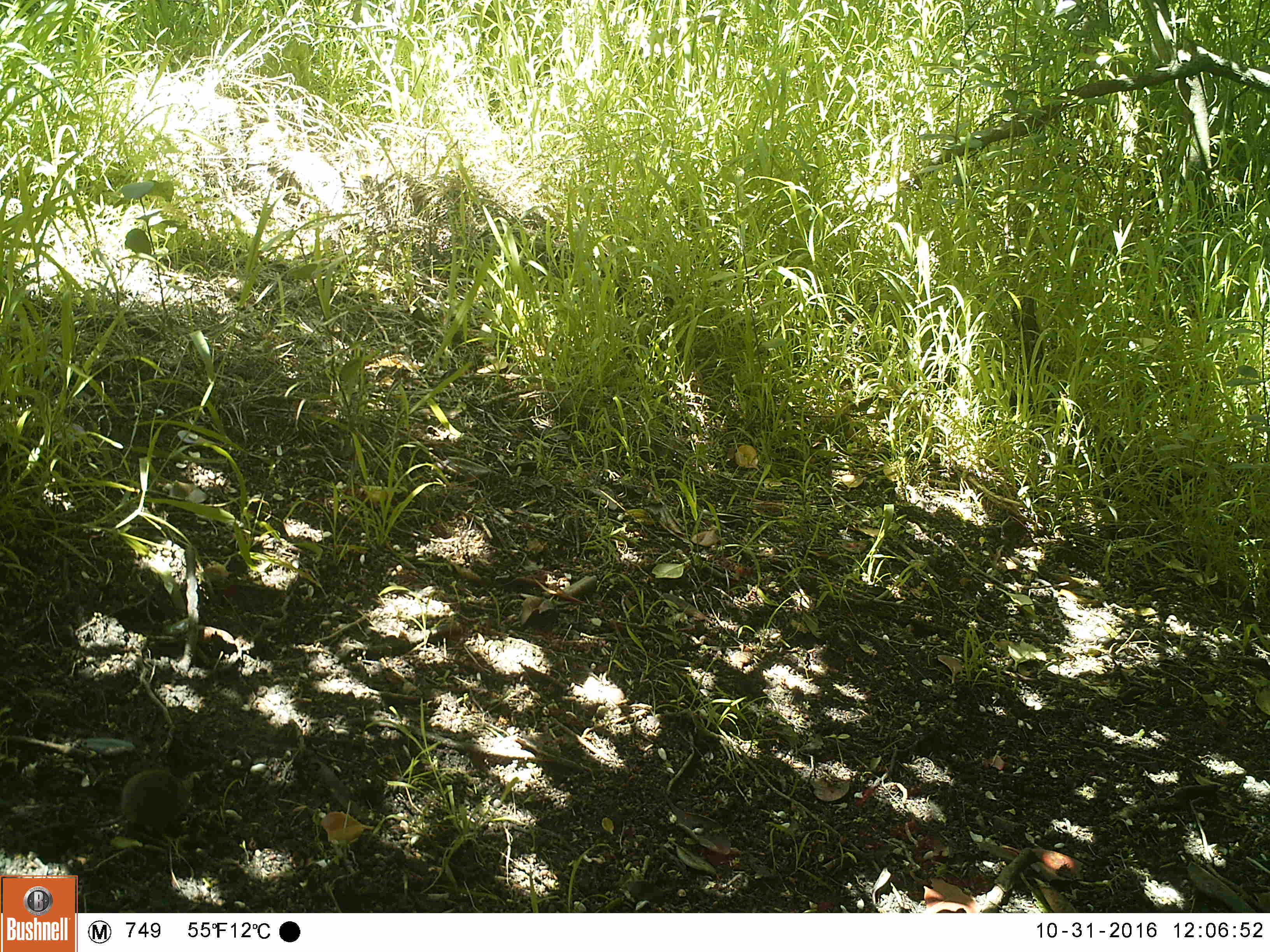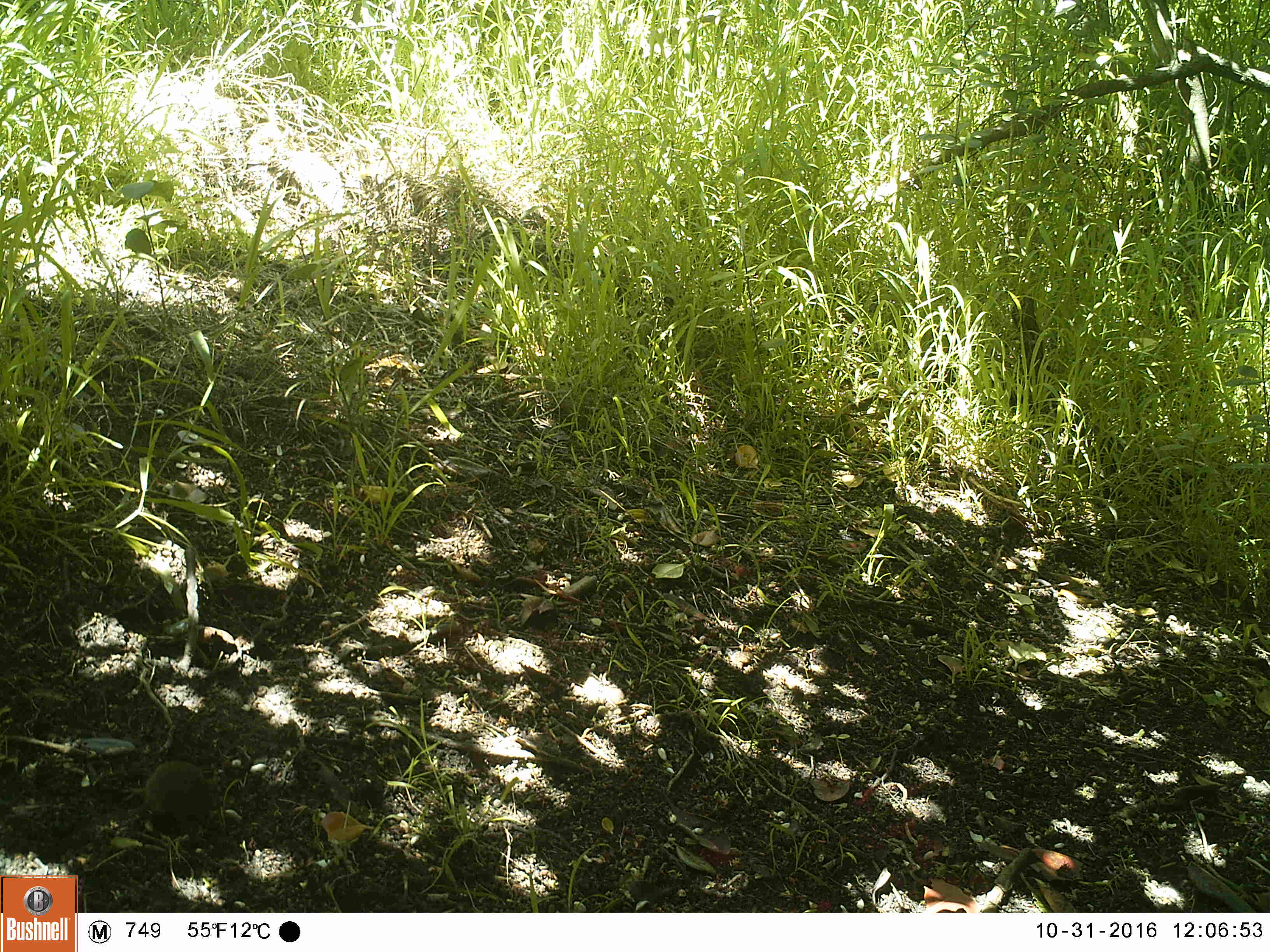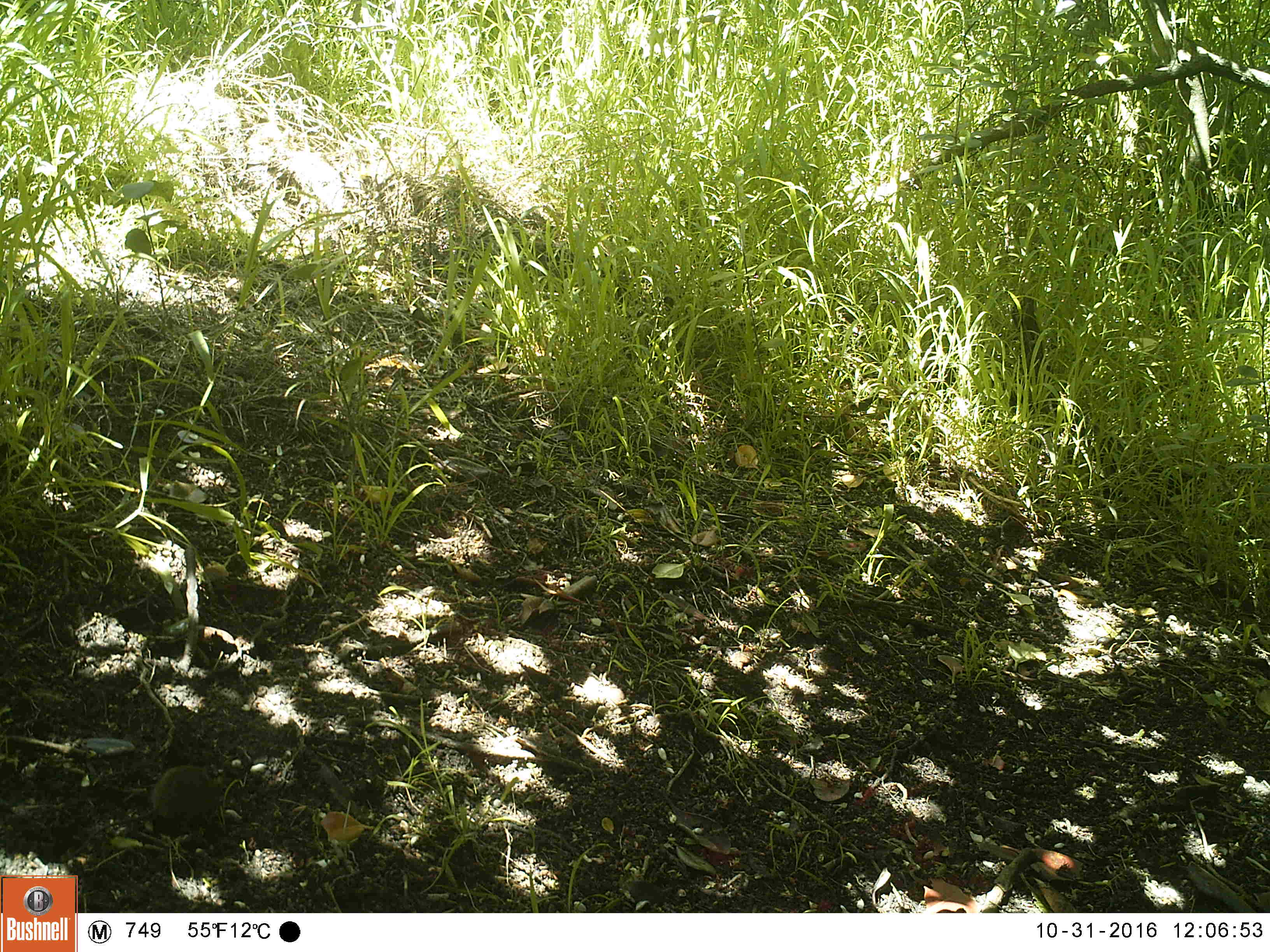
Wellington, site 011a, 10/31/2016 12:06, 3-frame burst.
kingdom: Animalia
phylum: Chordata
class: Mammalia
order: Rodentia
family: Muridae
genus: Mus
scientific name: Mus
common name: mouse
Mouse (Mus).